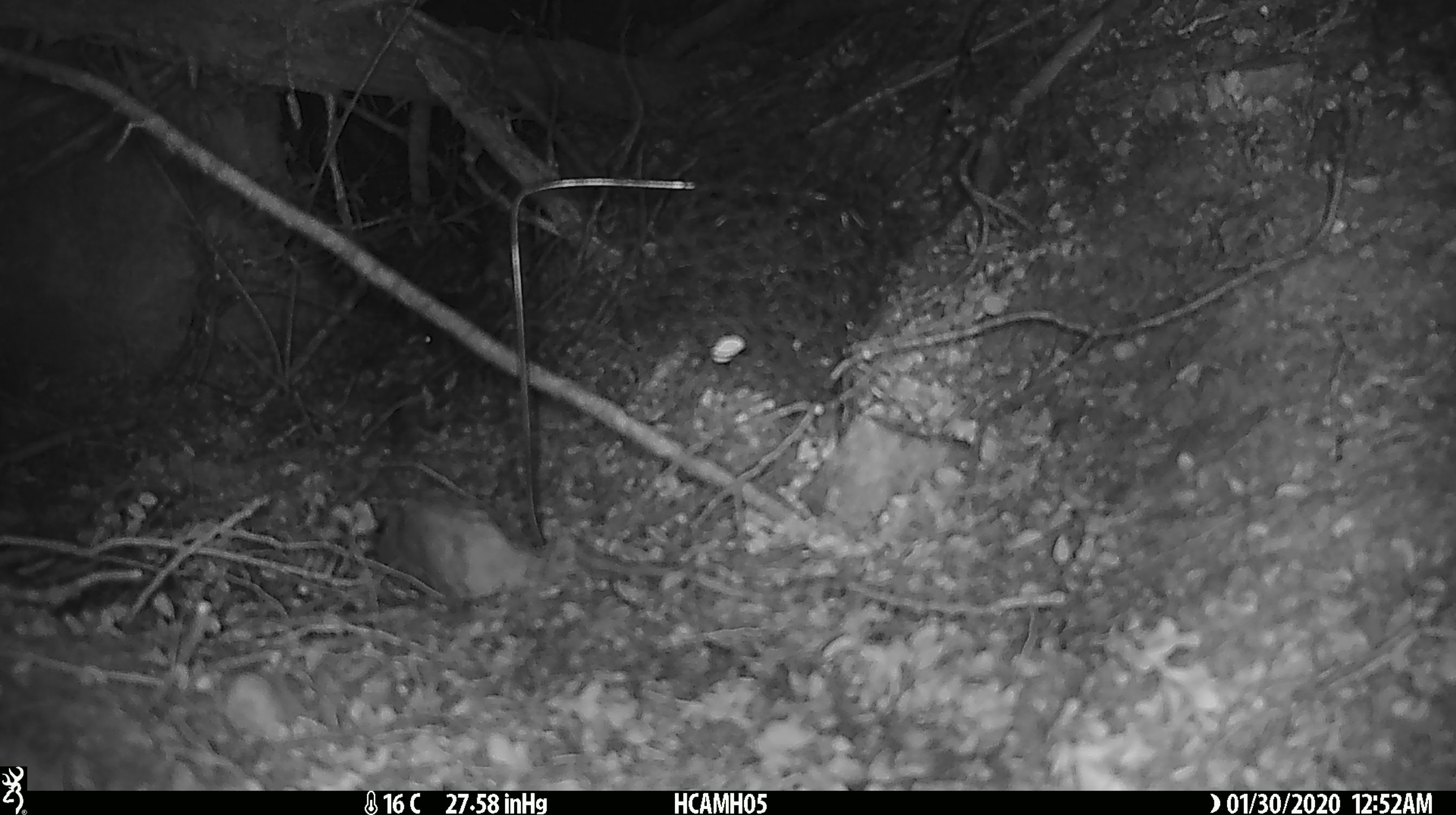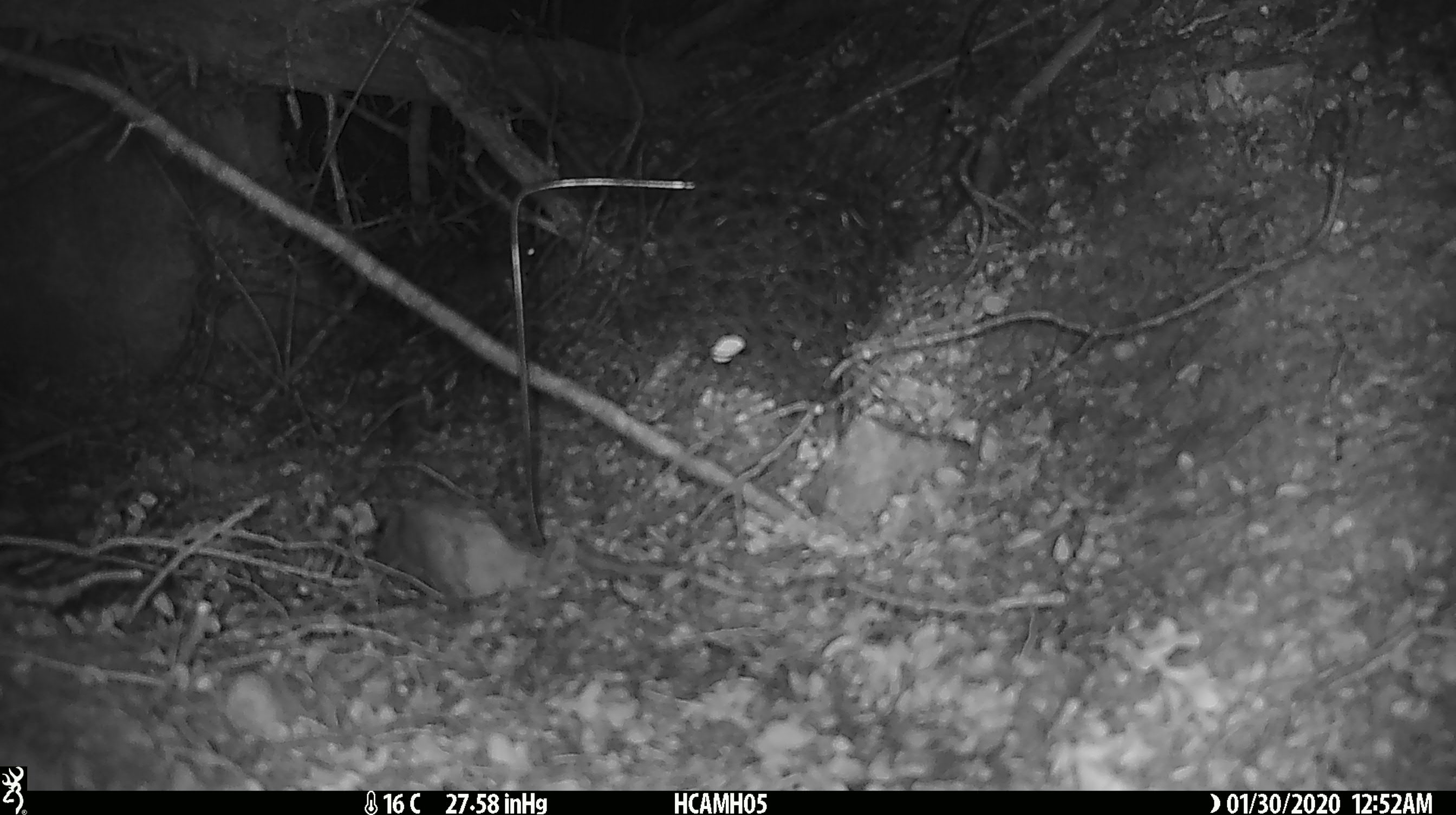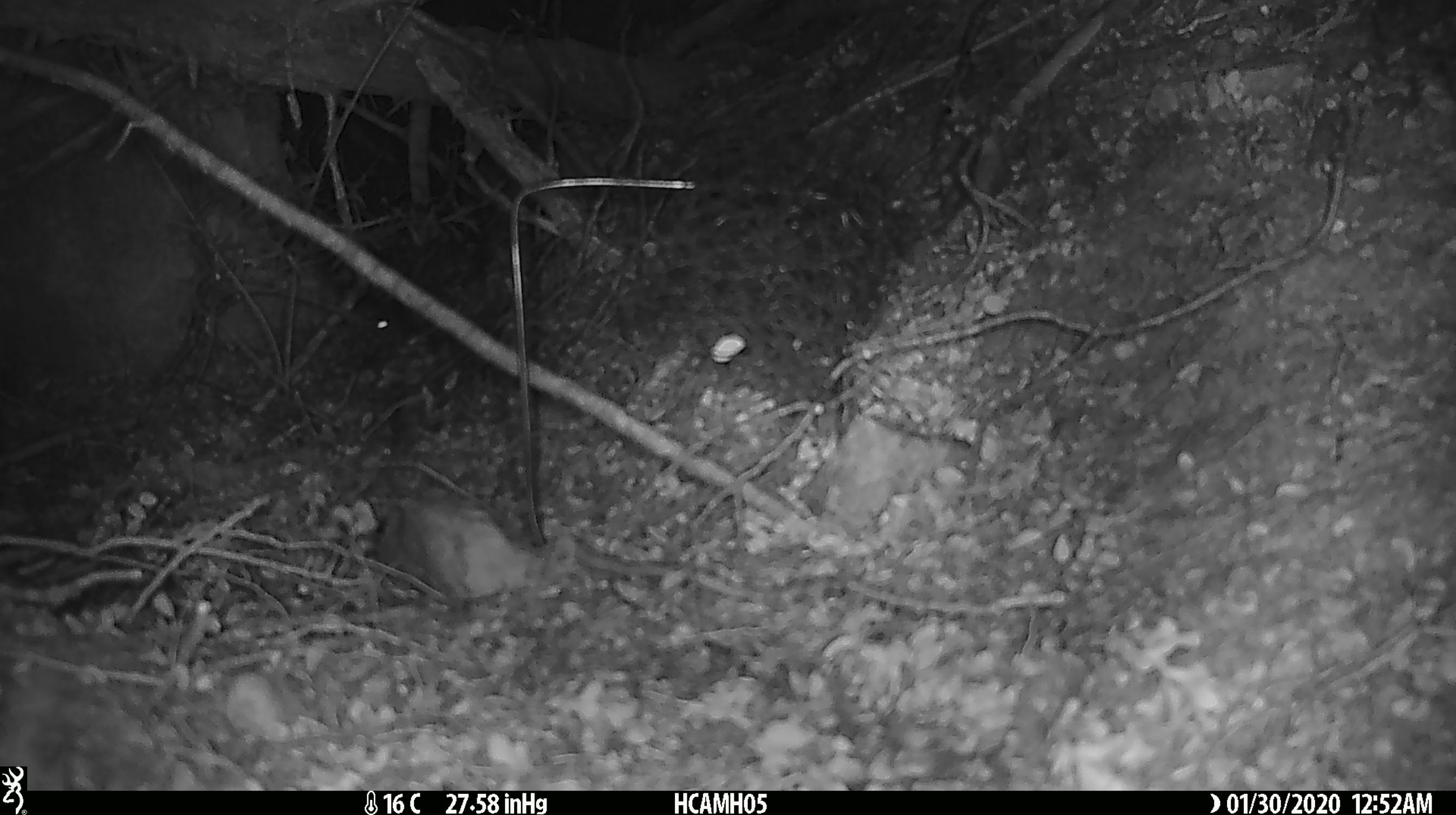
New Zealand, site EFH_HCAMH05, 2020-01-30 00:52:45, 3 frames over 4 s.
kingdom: Animalia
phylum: Chordata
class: Mammalia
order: Rodentia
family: Muridae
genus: Mus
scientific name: Mus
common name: mouse